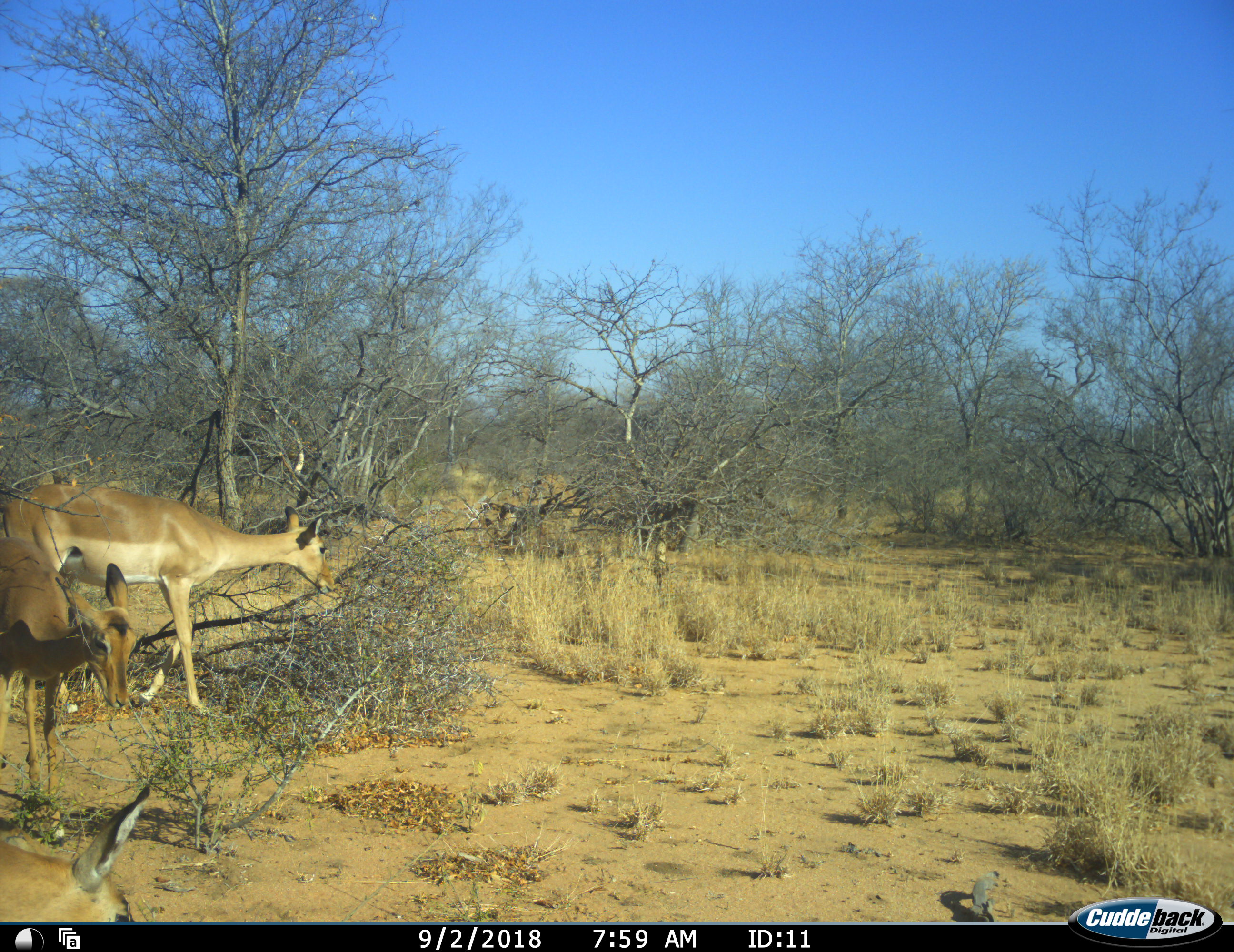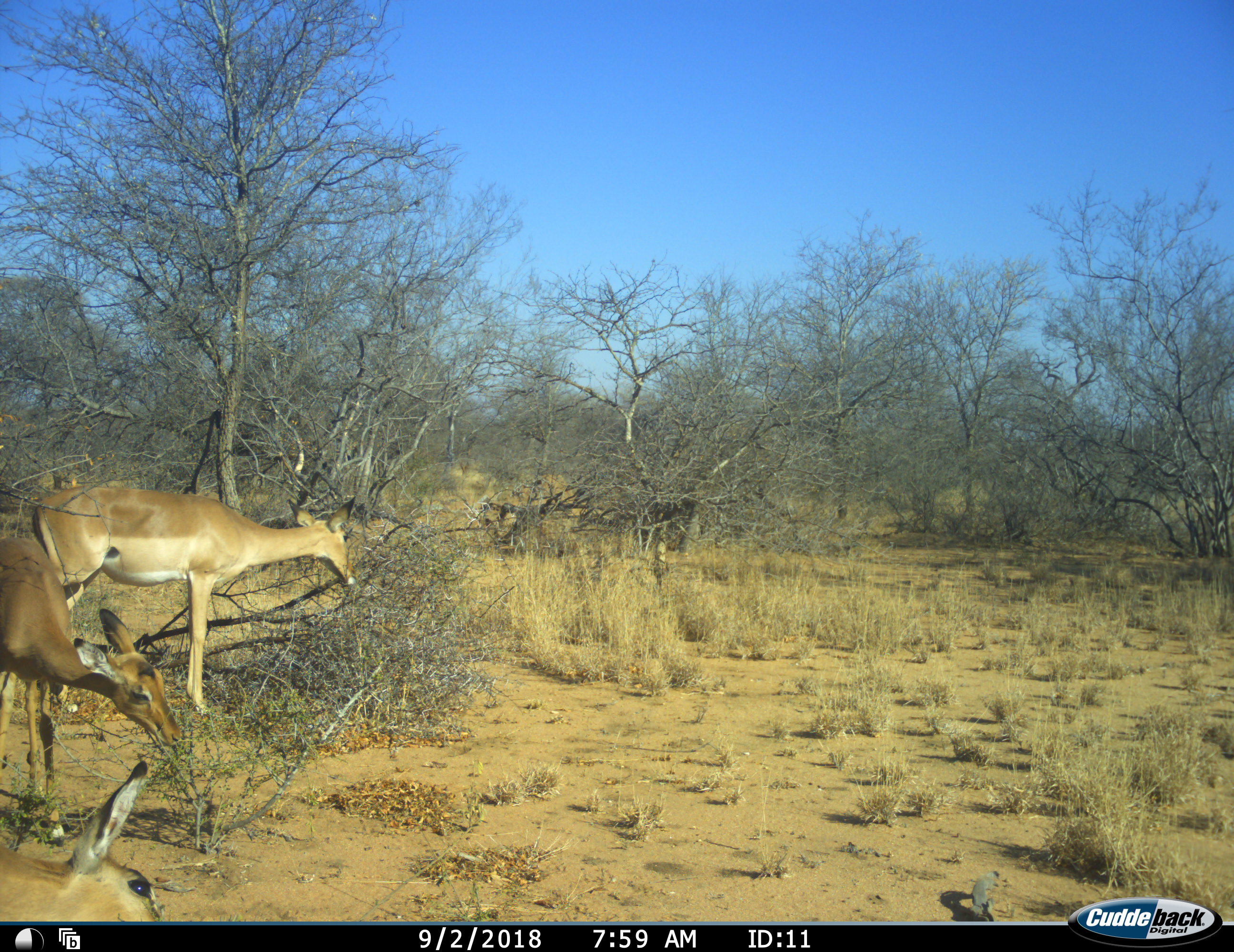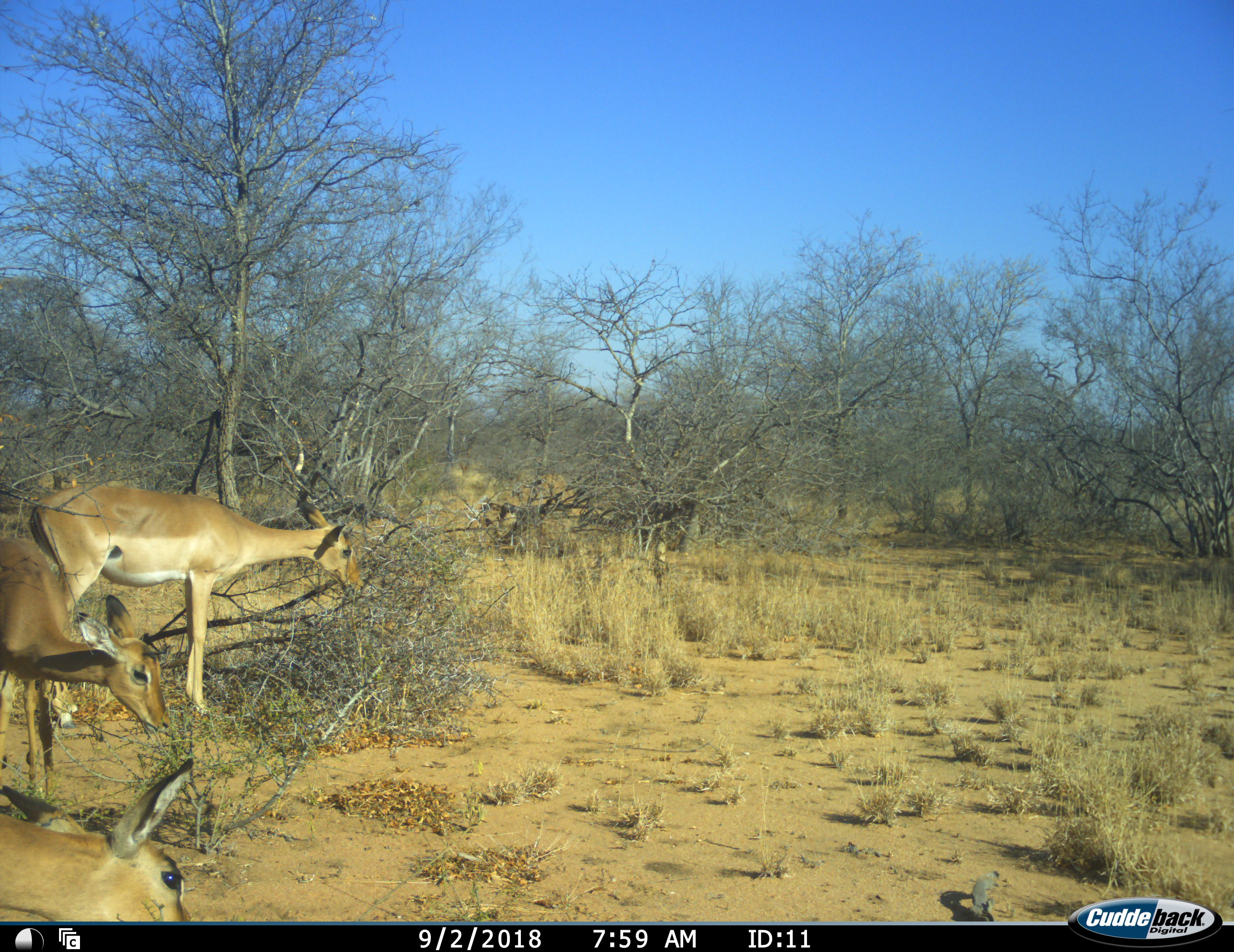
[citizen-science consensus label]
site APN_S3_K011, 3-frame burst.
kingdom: Animalia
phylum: Chordata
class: Mammalia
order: Artiodactyla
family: Bovidae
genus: Aepyceros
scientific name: Aepyceros melampus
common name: impala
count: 3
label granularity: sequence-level